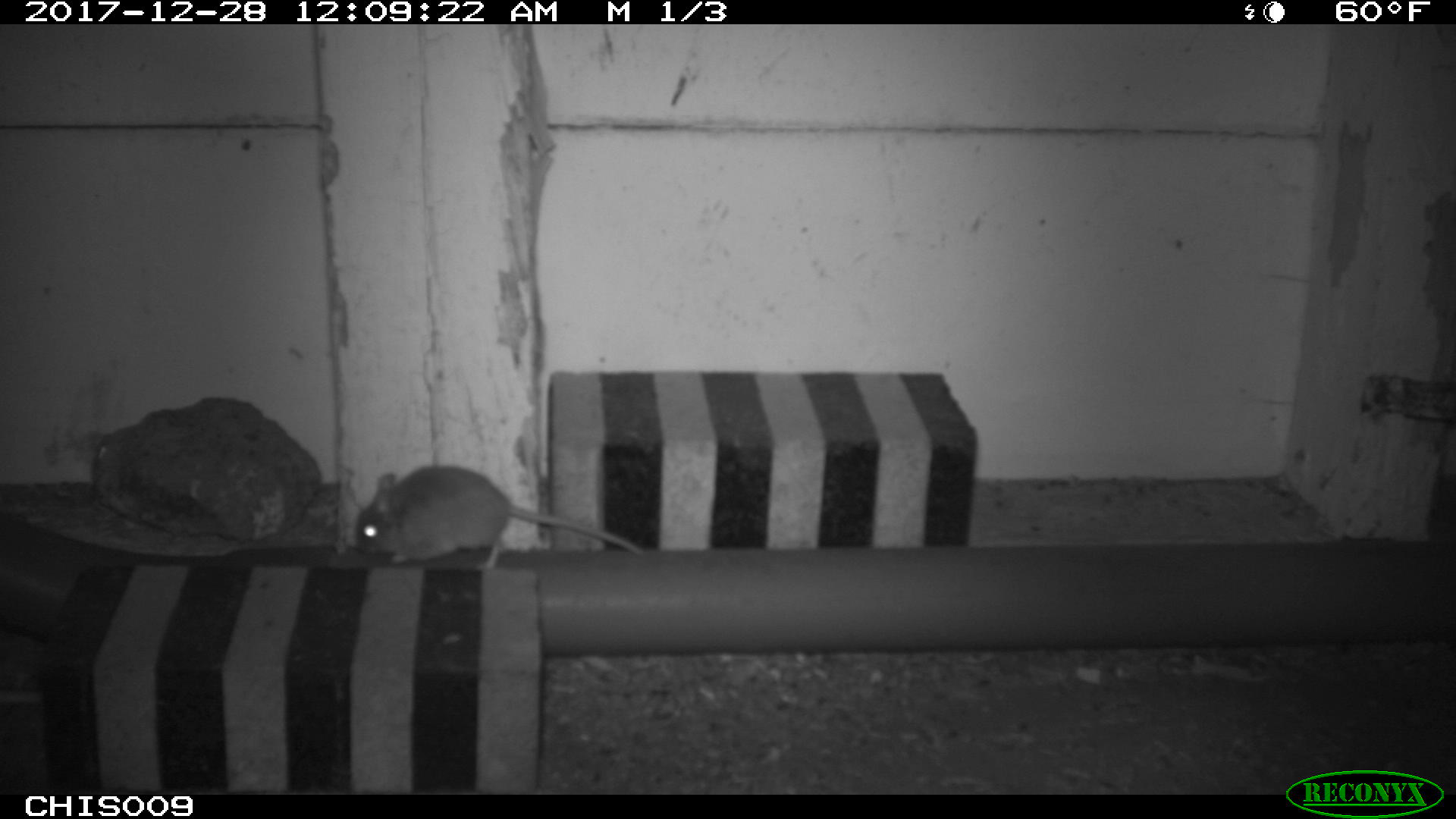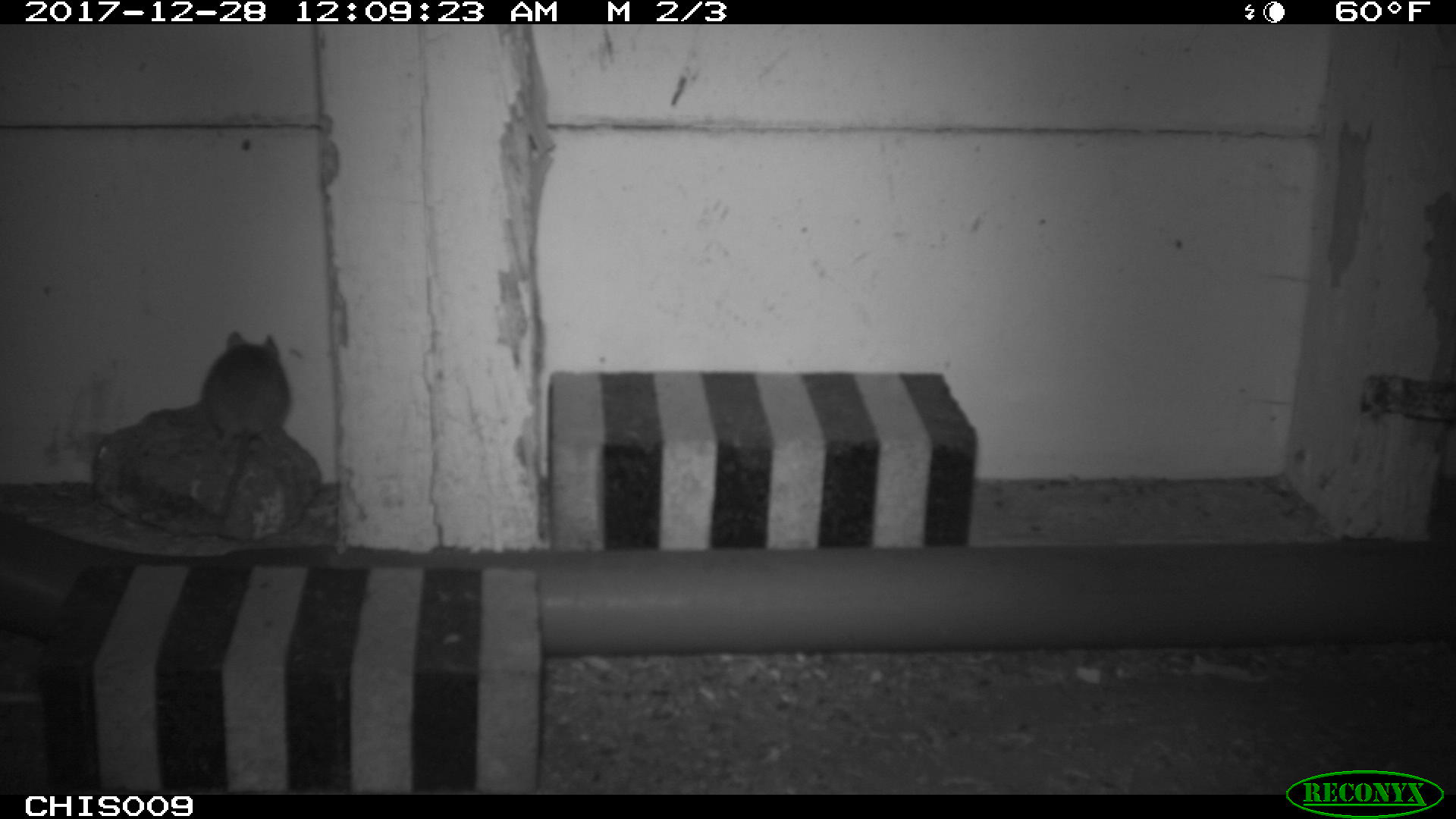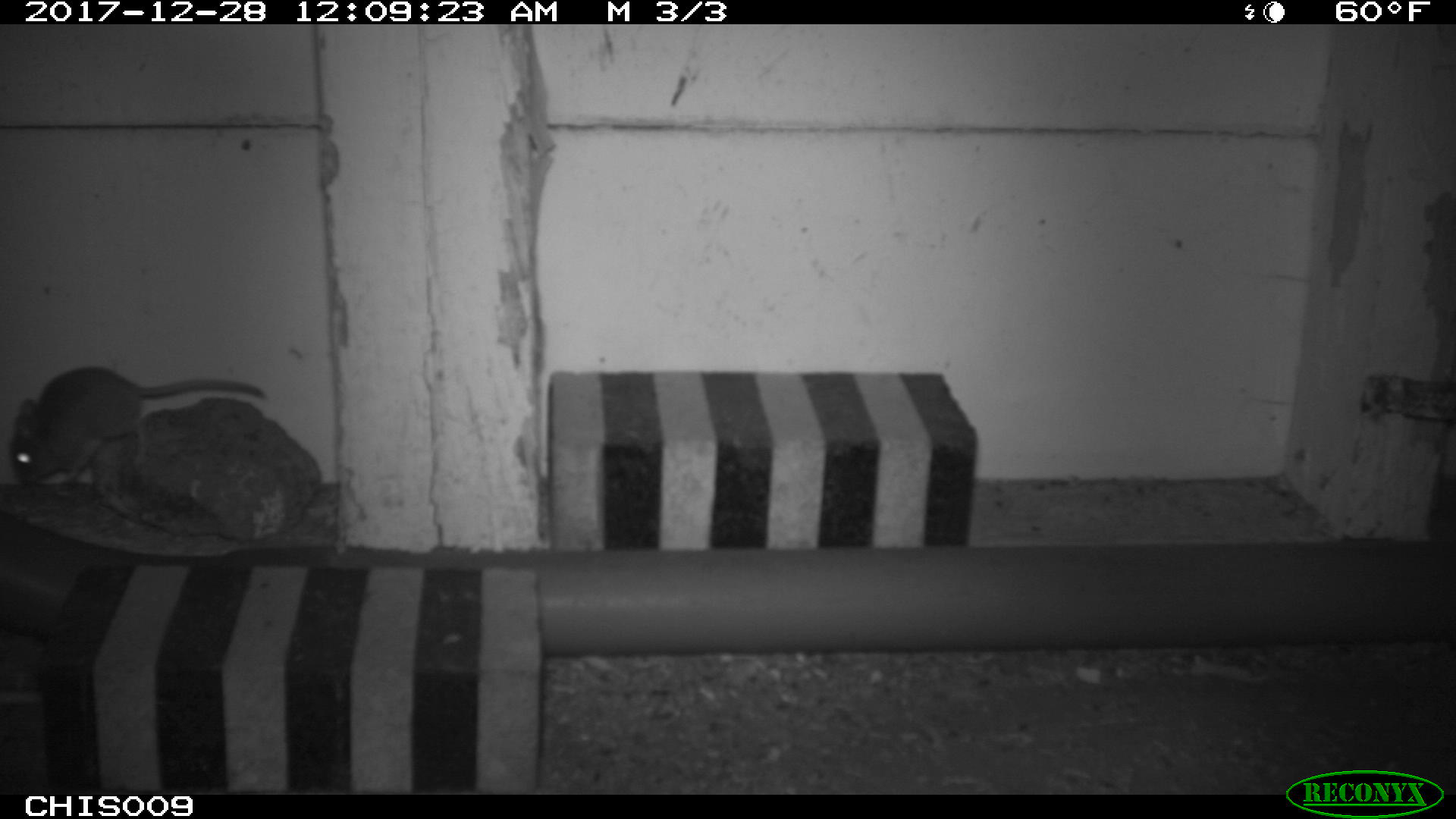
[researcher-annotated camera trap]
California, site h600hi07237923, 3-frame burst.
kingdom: Animalia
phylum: Chordata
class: Mammalia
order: Rodentia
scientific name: Rodentia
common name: rodent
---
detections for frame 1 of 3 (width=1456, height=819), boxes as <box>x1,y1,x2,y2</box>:
rodent: <box>352,462,649,565</box>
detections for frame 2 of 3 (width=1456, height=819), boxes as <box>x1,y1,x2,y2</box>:
rodent: <box>201,329,291,519</box>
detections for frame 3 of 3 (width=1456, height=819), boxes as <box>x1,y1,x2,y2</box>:
rodent: <box>10,365,265,486</box>